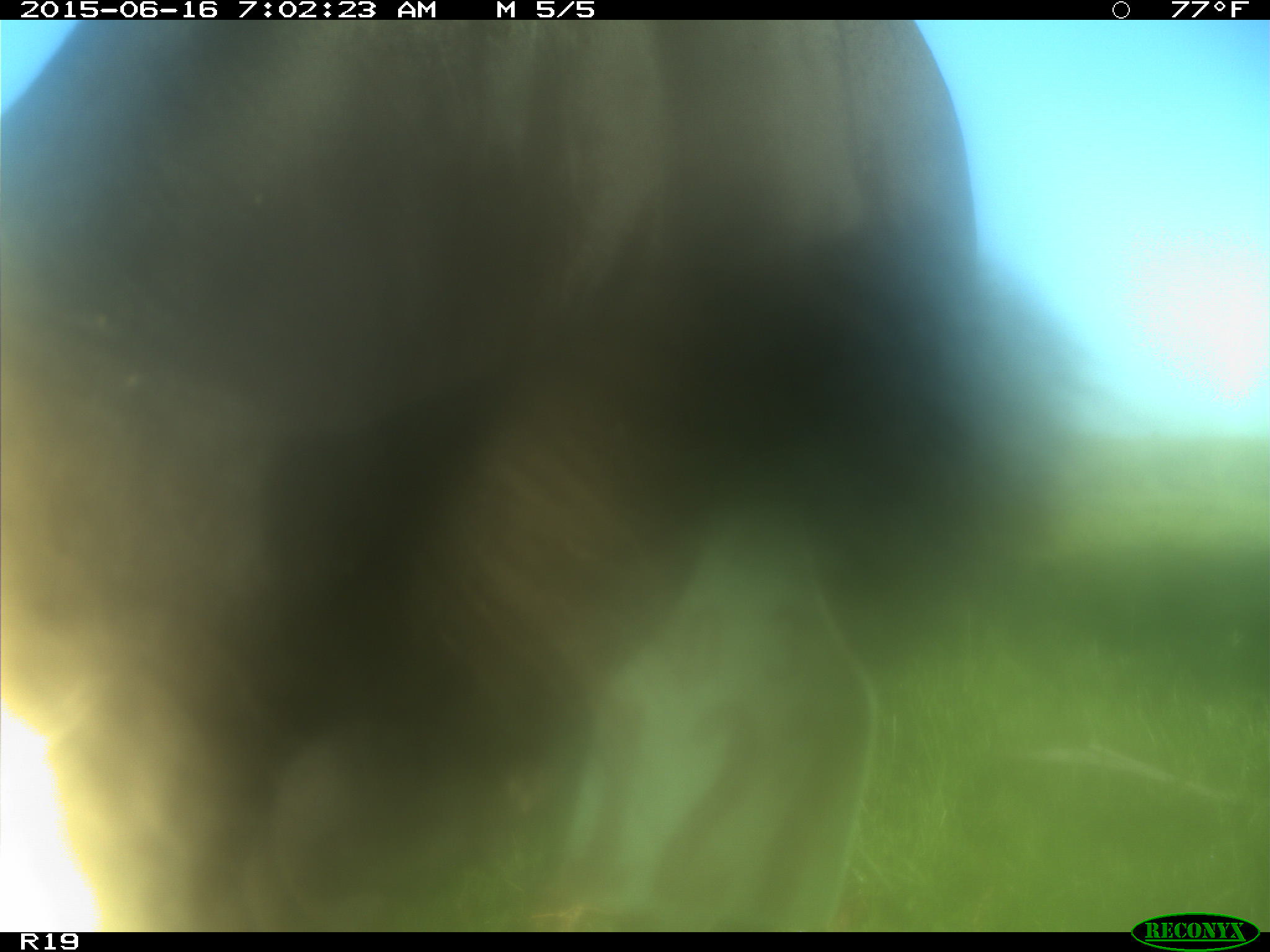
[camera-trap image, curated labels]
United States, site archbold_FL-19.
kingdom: Animalia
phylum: Chordata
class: Mammalia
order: Artiodactyla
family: Bovidae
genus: Bos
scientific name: Bos taurus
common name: domestic cow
Bos taurus (domestic cow).